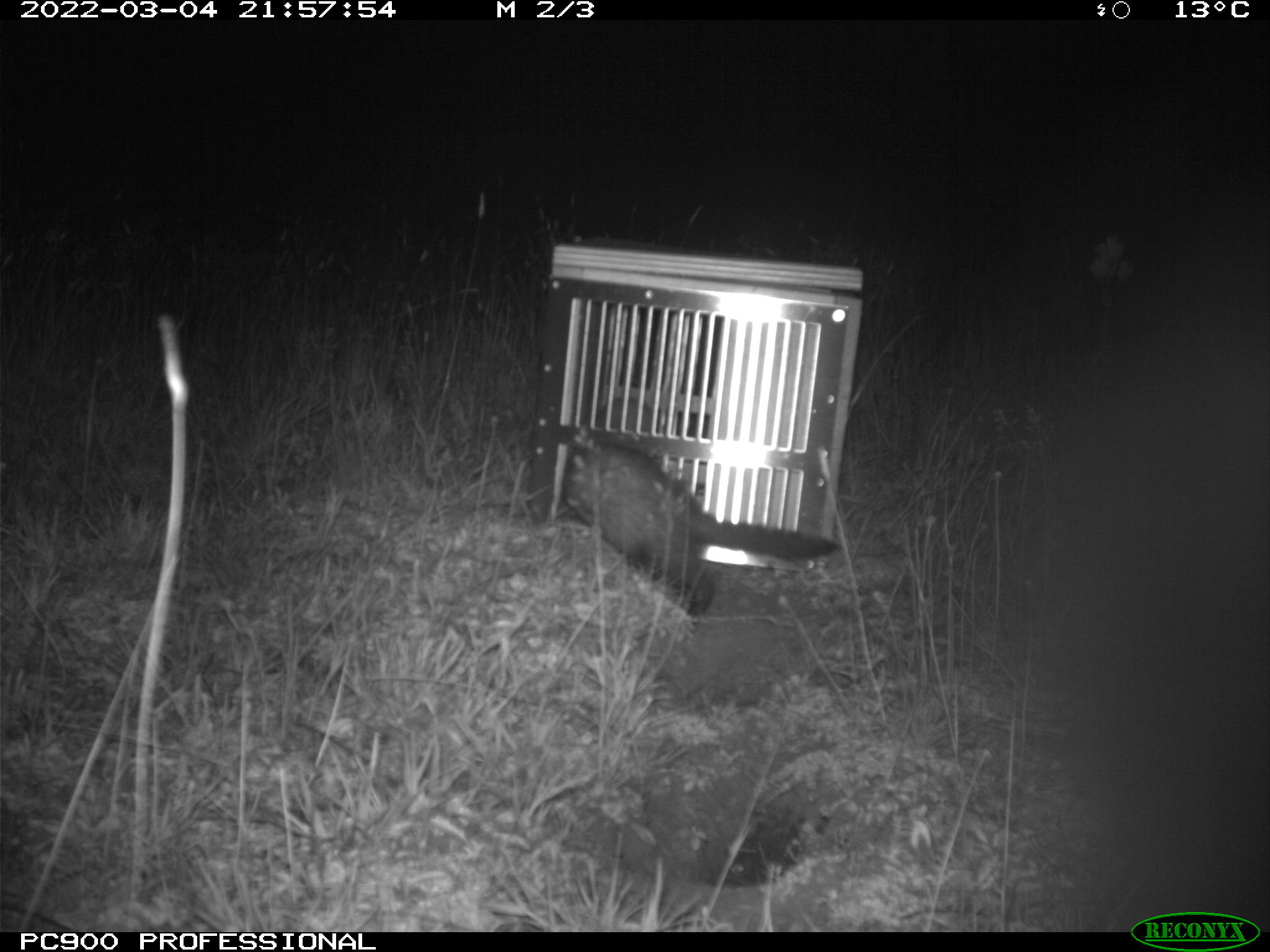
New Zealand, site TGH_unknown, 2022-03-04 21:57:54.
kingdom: Animalia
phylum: Chordata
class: Mammalia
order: Carnivora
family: Mustelidae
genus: Mustela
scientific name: Mustela furo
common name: ferret